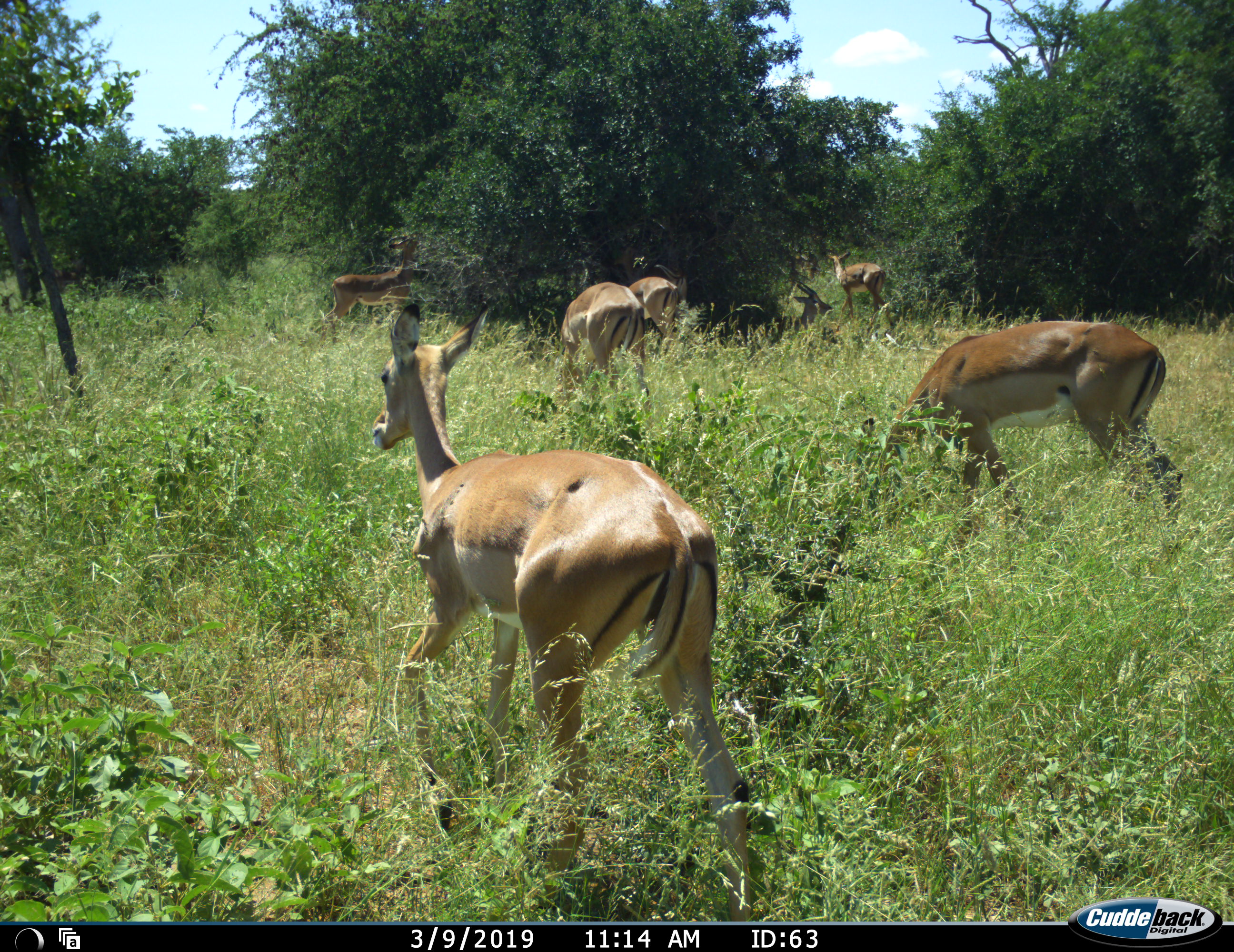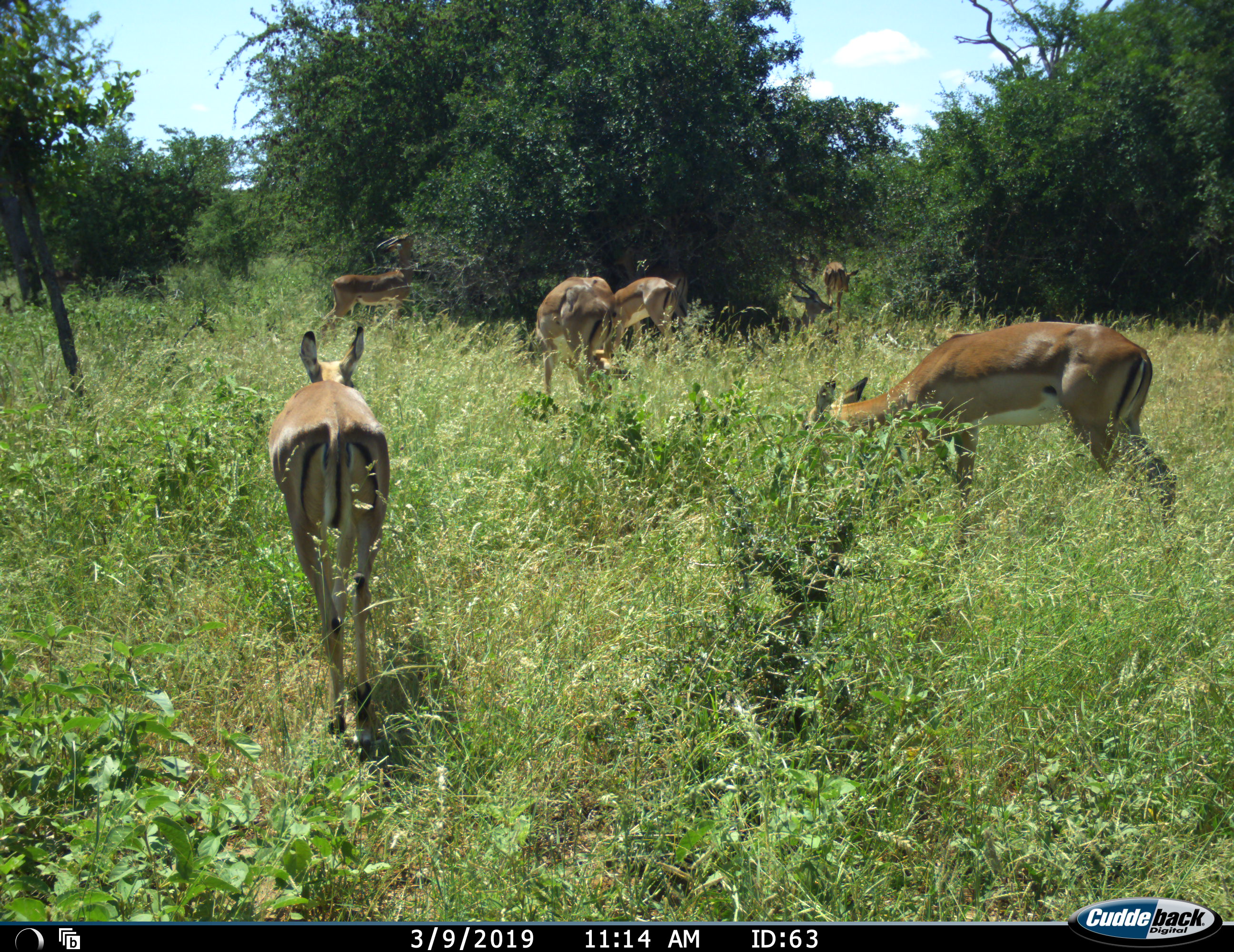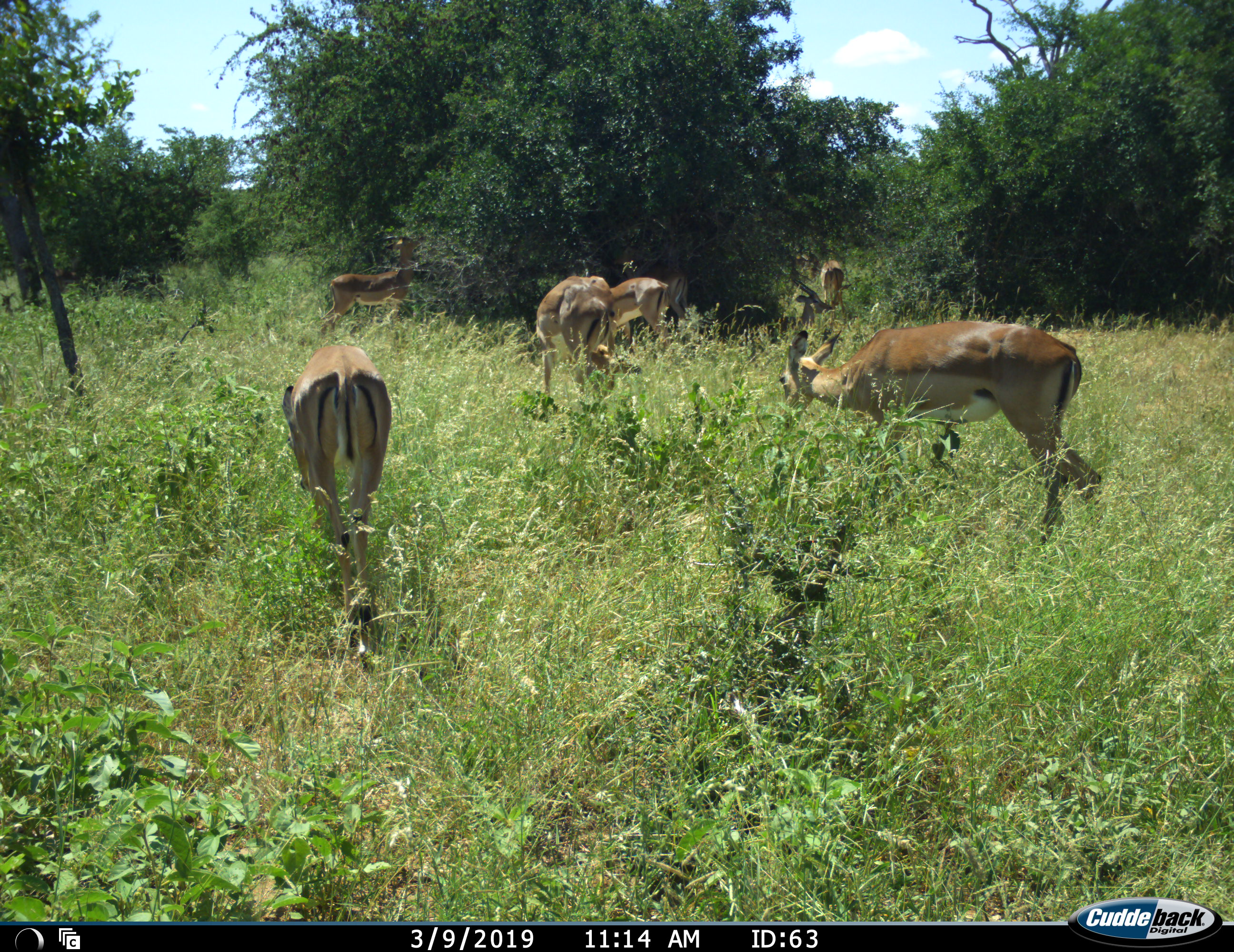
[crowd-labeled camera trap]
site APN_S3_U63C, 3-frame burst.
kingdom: Animalia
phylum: Chordata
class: Mammalia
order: Artiodactyla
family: Bovidae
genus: Aepyceros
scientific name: Aepyceros melampus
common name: impala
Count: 7.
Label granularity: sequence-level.